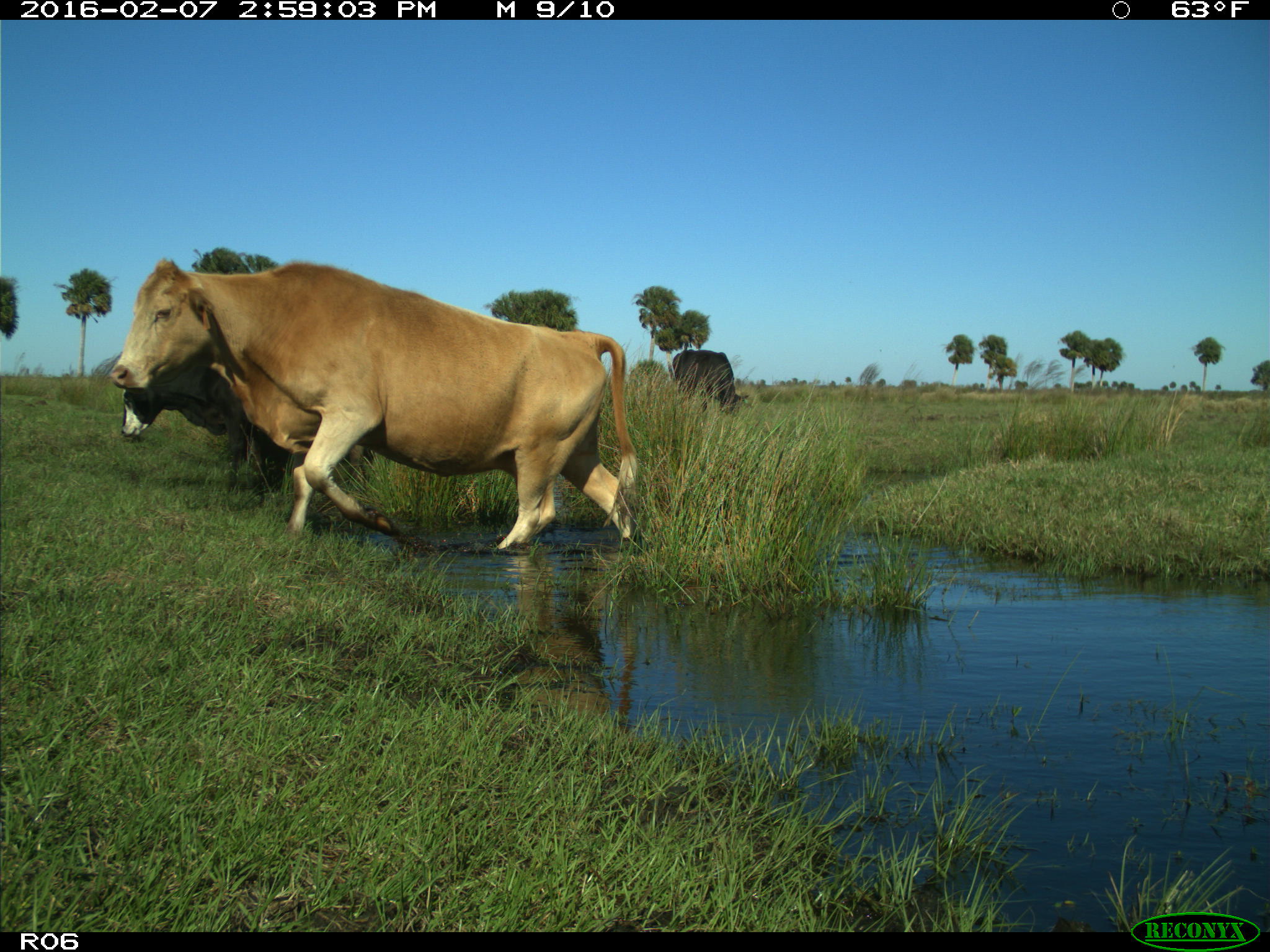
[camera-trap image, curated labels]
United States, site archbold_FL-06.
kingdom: Animalia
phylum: Chordata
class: Mammalia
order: Artiodactyla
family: Bovidae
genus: Bos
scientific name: Bos taurus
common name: domestic cow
Bos taurus (domestic cow).